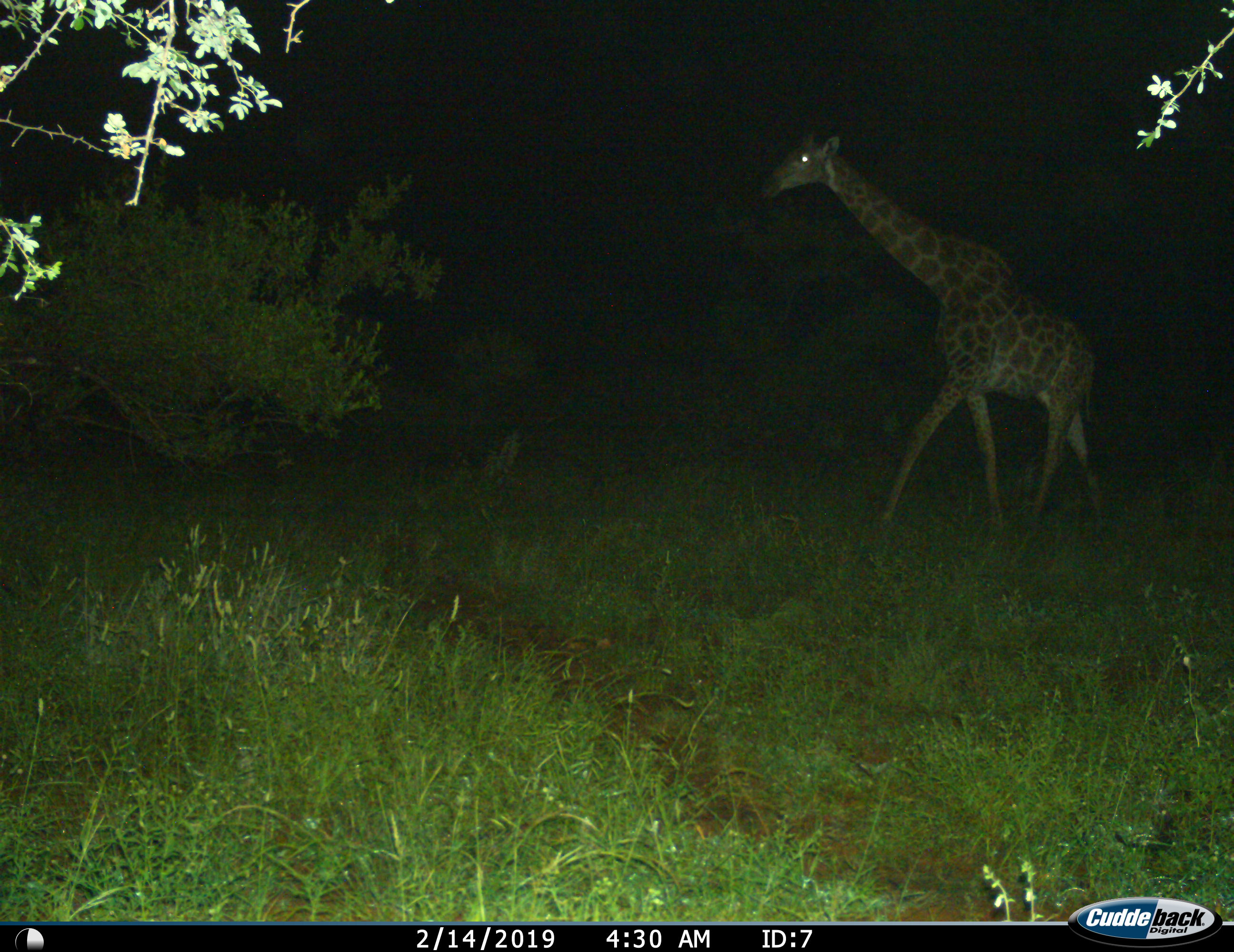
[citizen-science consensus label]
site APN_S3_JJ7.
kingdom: Animalia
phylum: Chordata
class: Mammalia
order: Artiodactyla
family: Giraffidae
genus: Giraffa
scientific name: Giraffa camelopardalis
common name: giraffe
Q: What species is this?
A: Giraffe (Giraffa camelopardalis).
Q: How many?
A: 1.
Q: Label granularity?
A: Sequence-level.